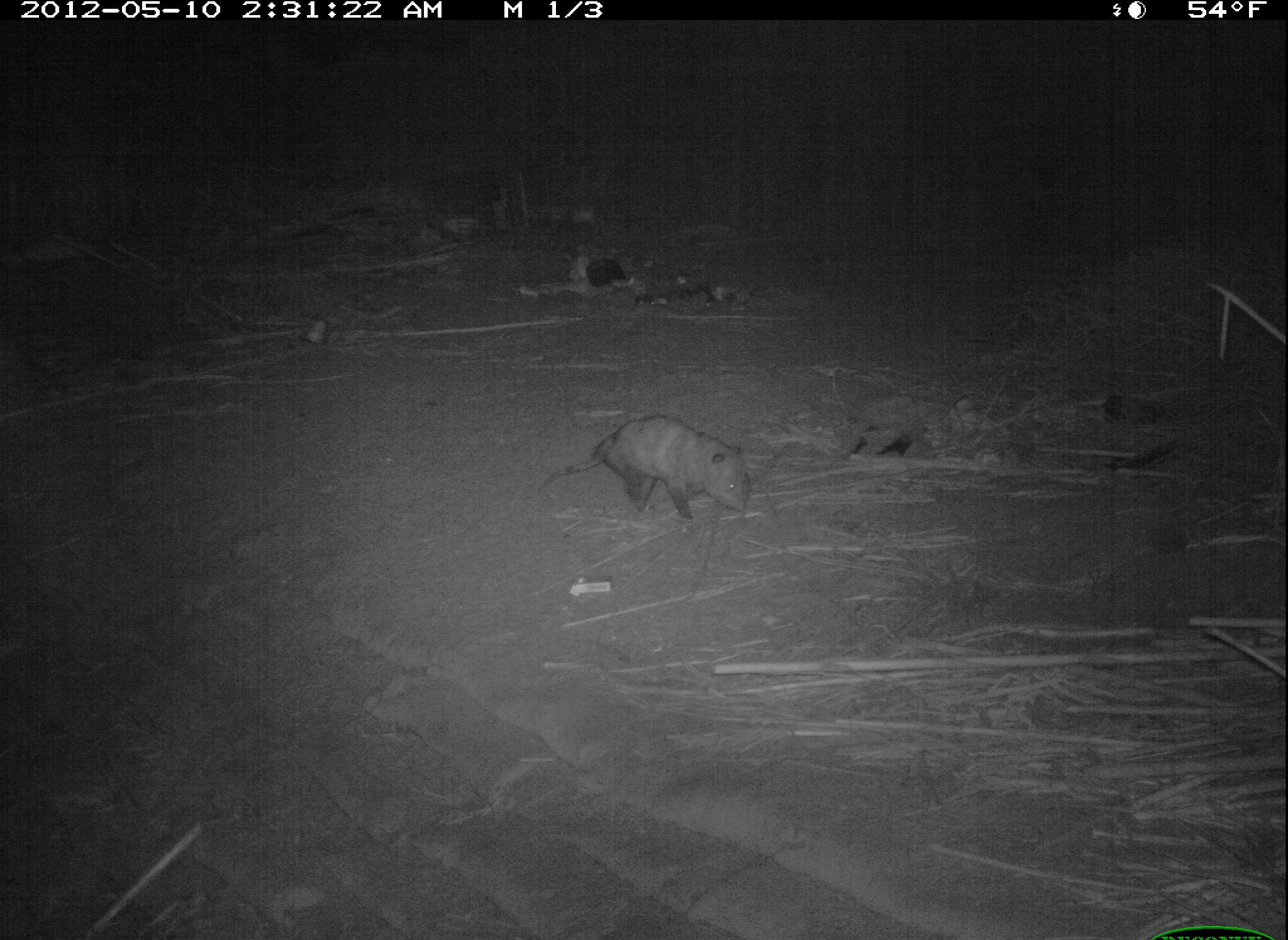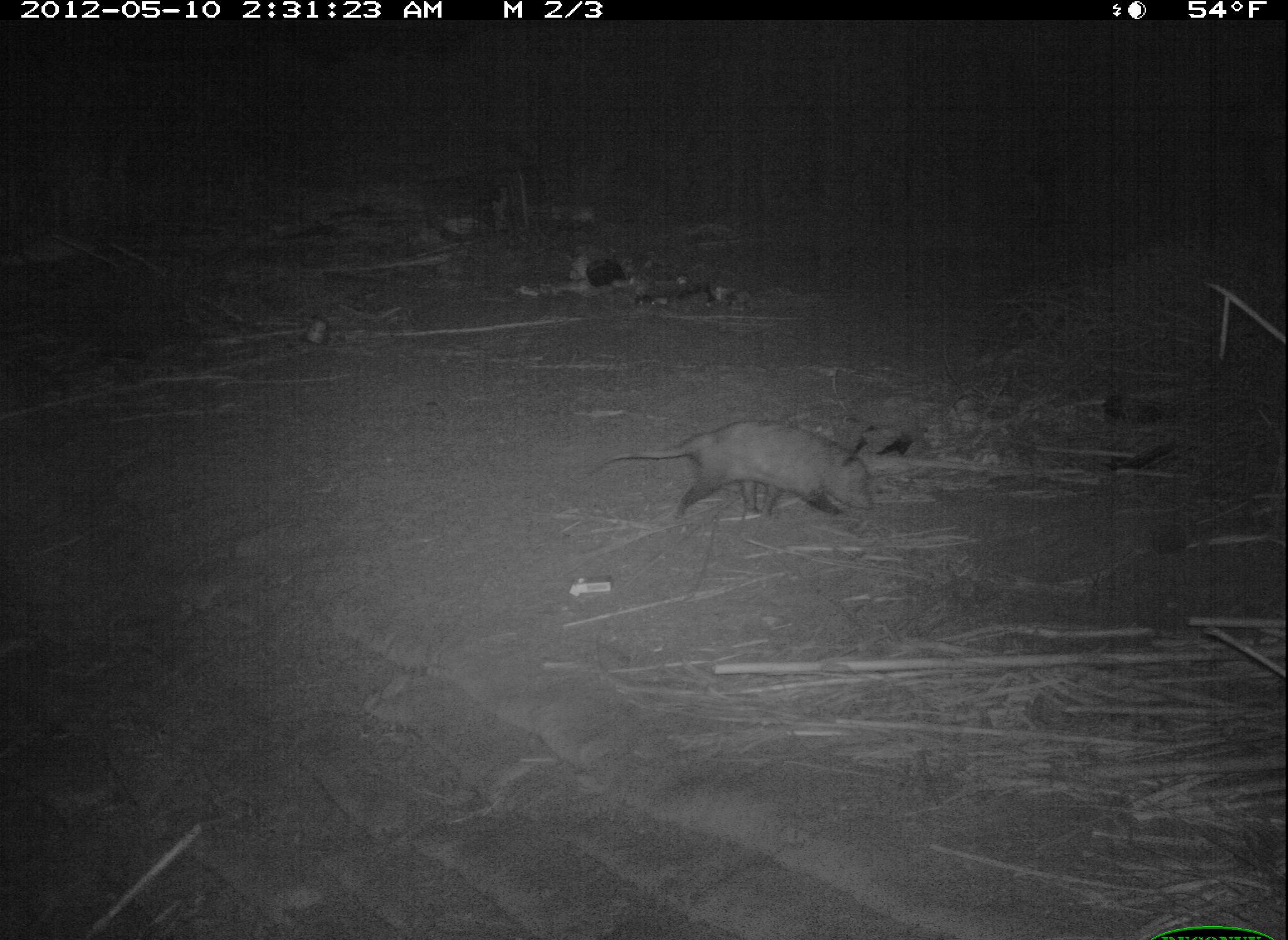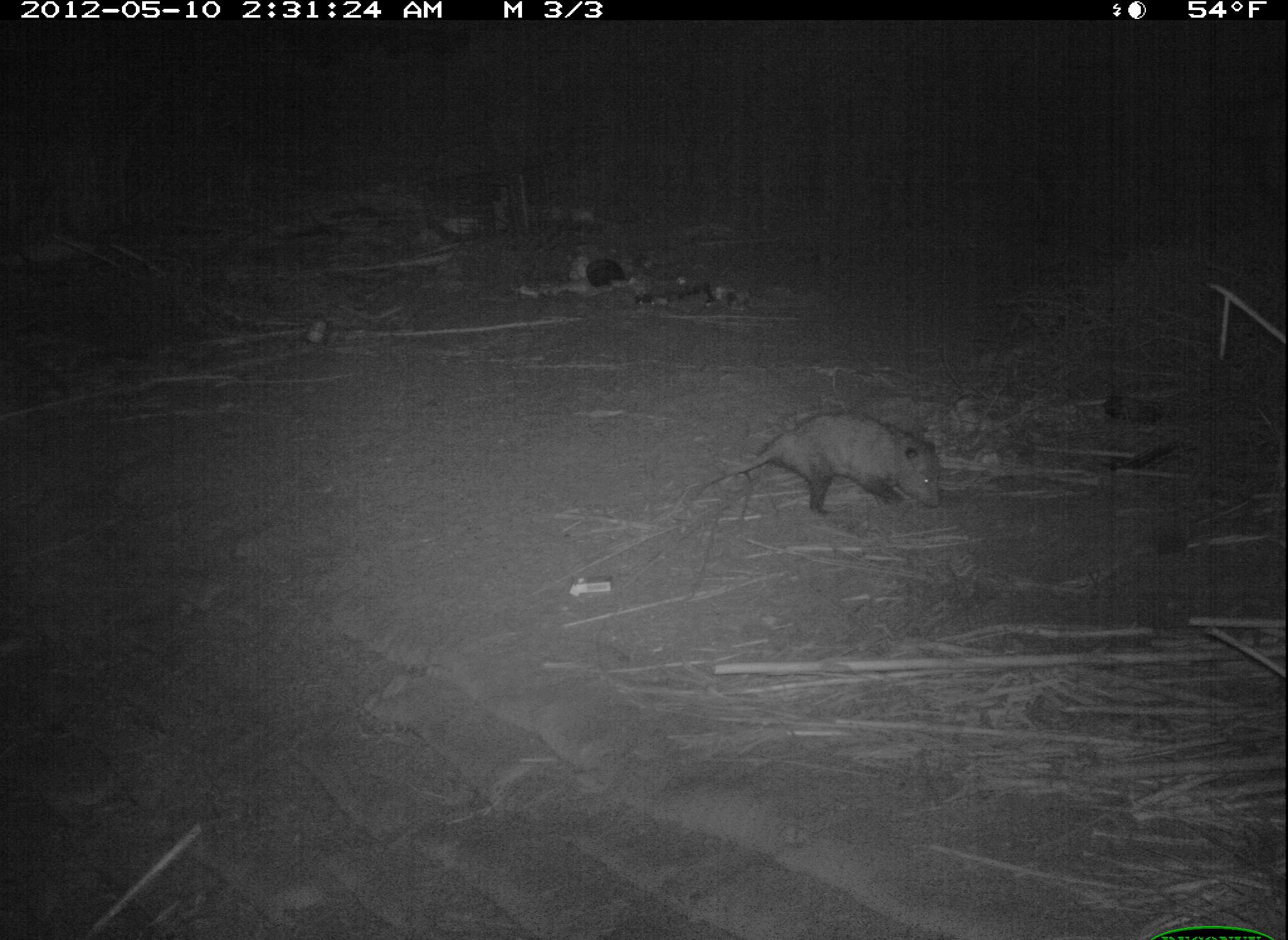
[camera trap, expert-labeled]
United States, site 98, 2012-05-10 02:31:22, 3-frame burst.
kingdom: Animalia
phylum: Chordata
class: Mammalia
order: Didelphimorphia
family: Didelphidae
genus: Didelphis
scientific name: Didelphis virginiana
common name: virginia opossum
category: opossum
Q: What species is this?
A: Opossum (virginia opossum) (Didelphis virginiana).